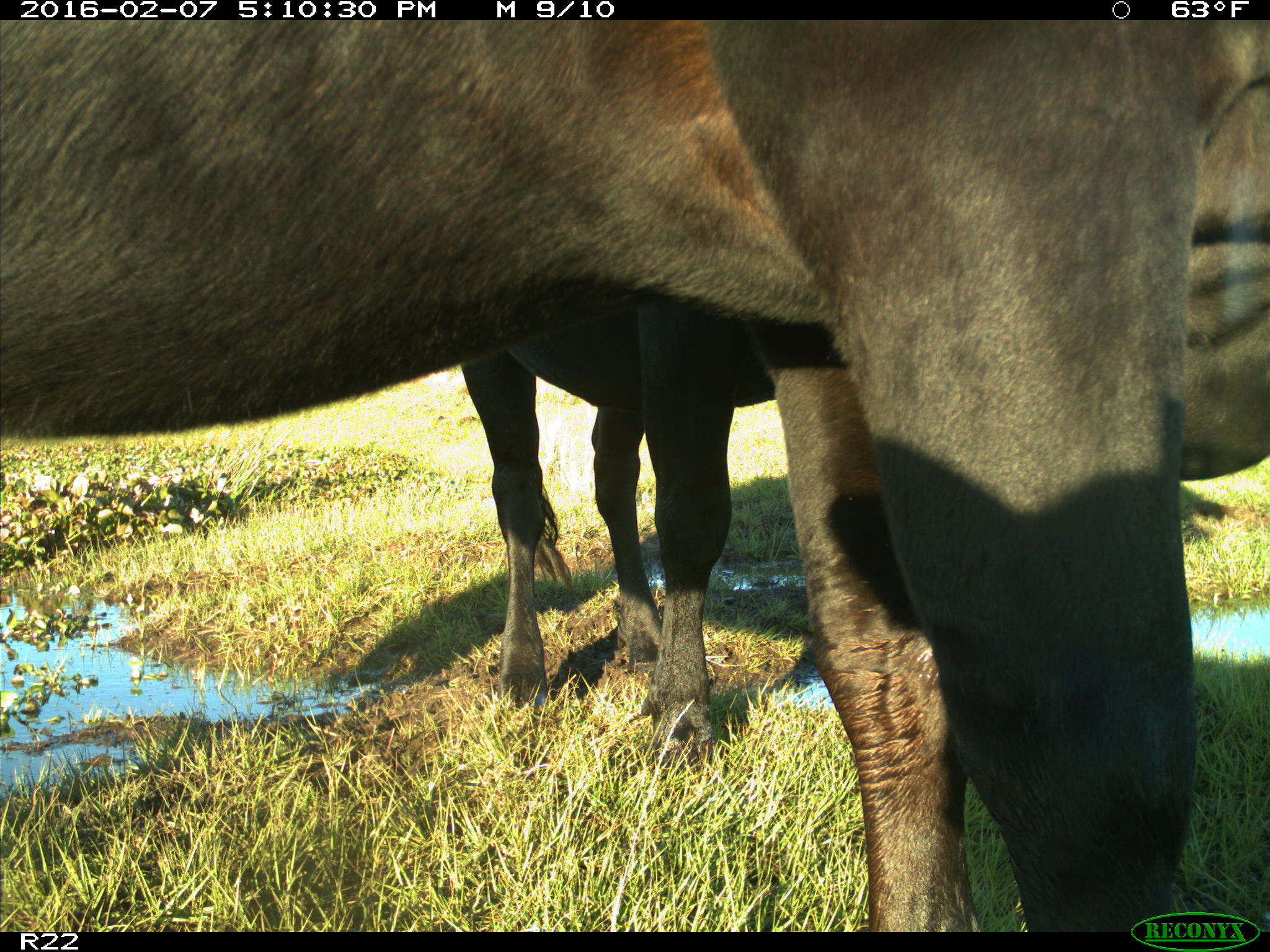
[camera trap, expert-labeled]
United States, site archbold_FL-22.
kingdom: Animalia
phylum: Chordata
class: Mammalia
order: Artiodactyla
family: Bovidae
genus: Bos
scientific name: Bos taurus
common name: domestic cow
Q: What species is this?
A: Bos taurus (domestic cow).